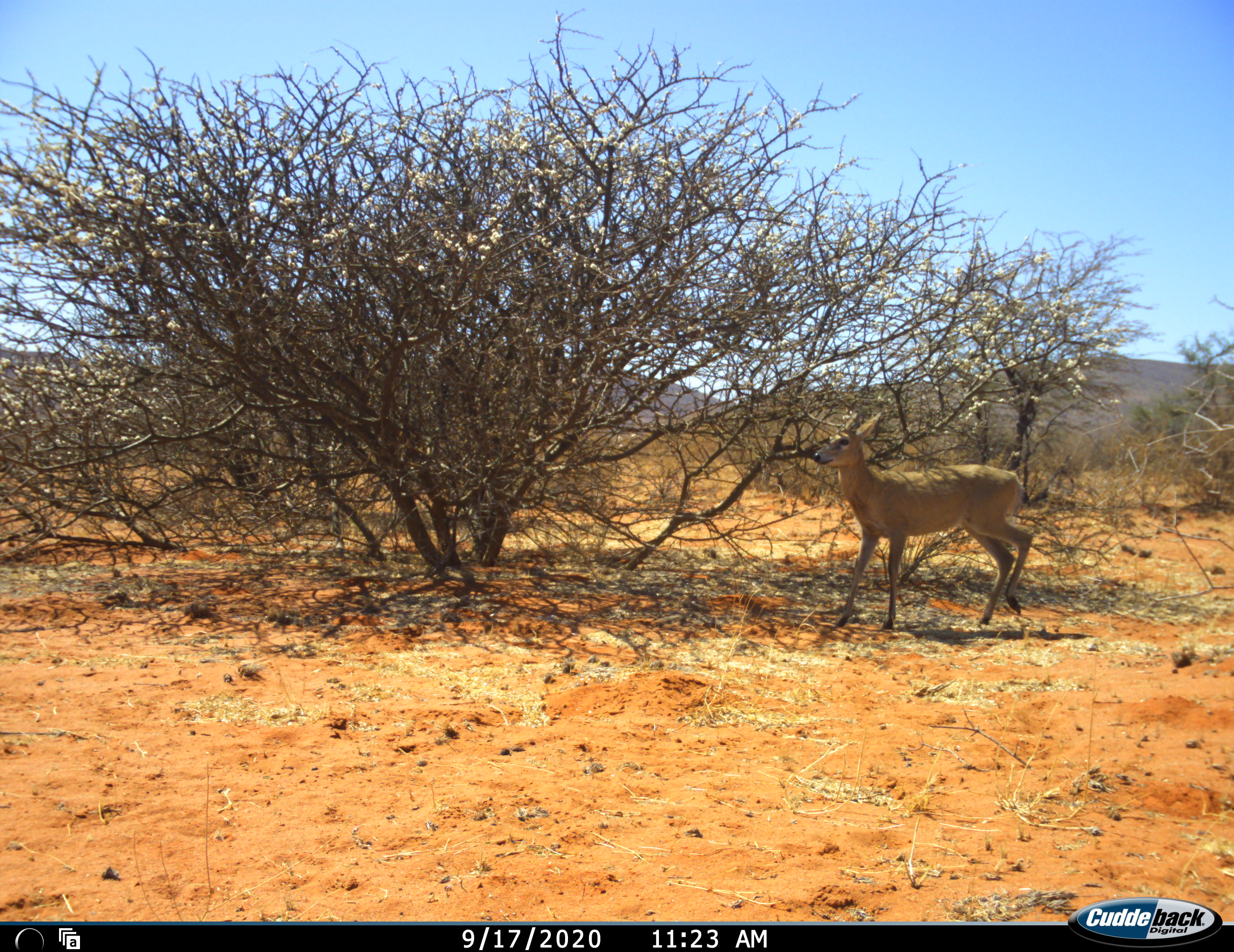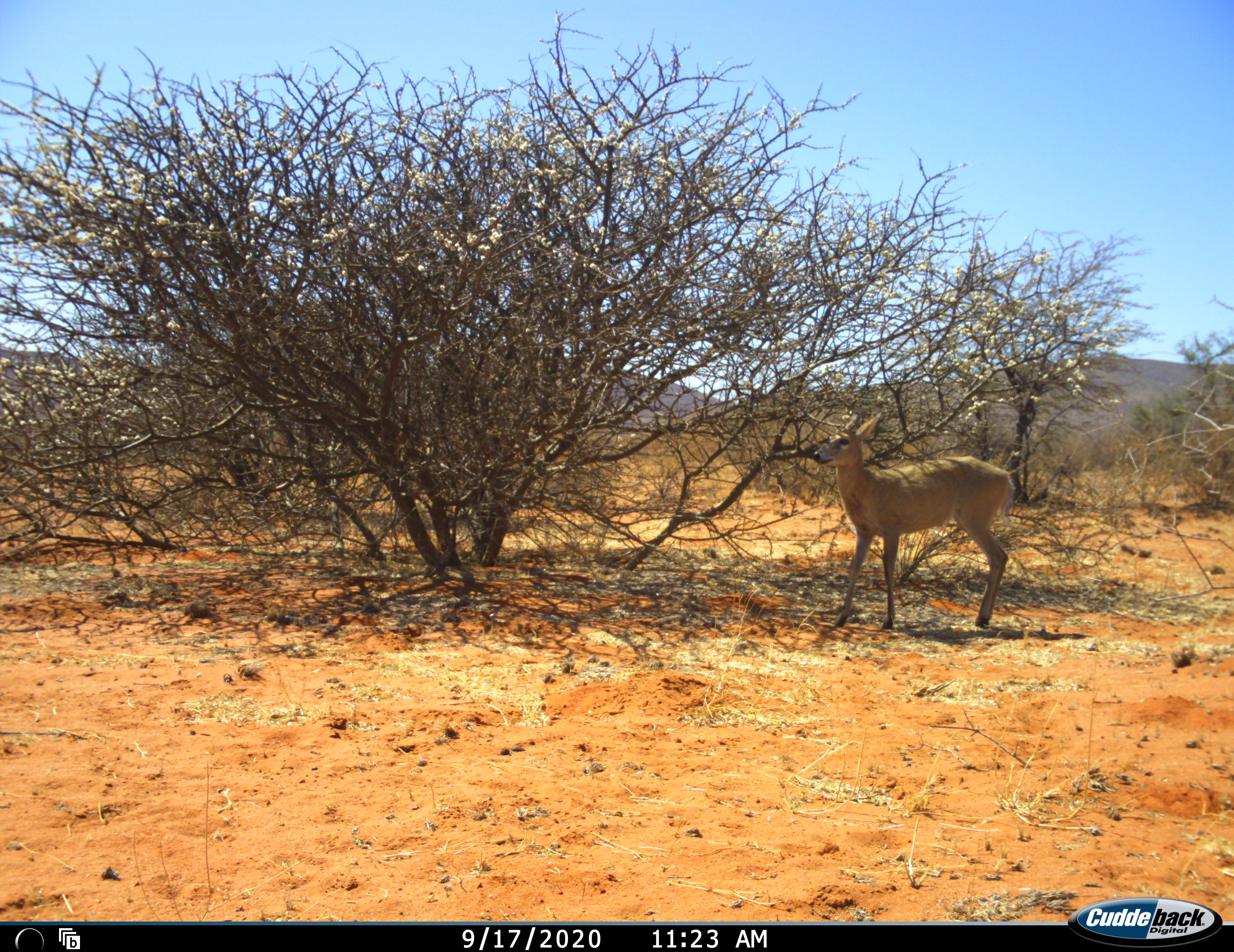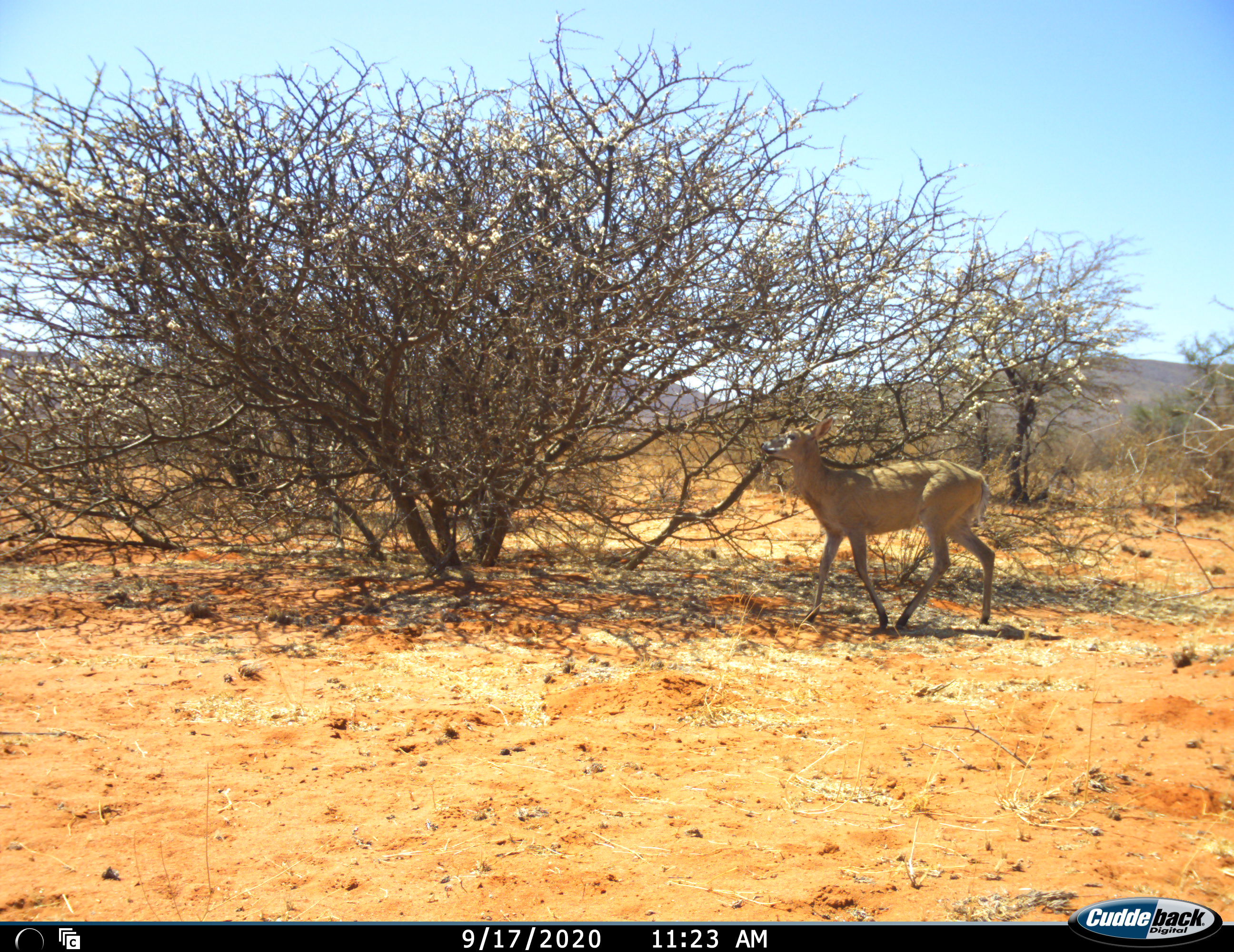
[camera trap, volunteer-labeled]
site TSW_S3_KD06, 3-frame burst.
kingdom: Animalia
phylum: Chordata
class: Mammalia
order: Artiodactyla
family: Bovidae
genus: Sylvicapra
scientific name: Sylvicapra grimmia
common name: common duiker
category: duikercommongrey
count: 1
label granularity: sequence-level